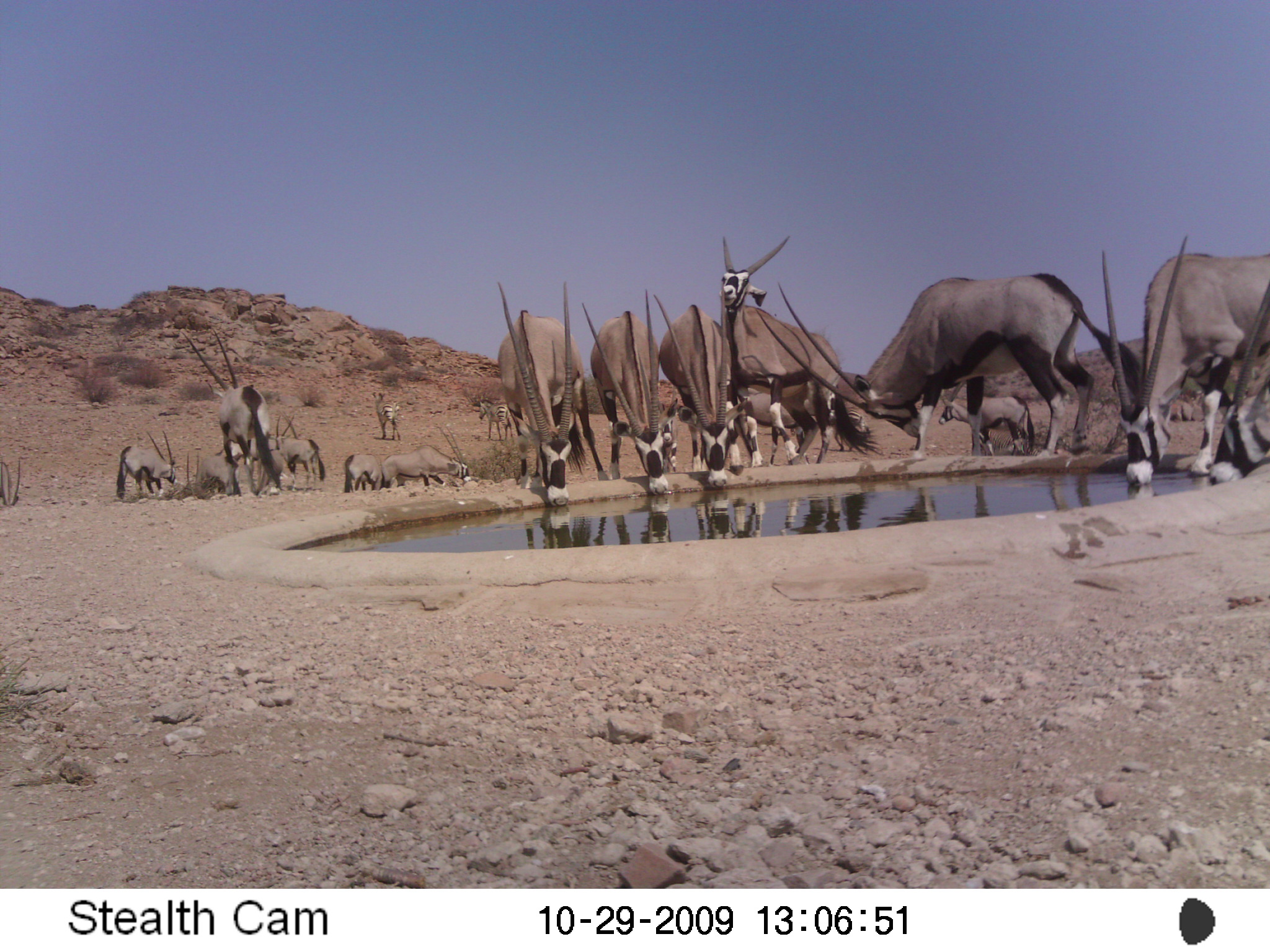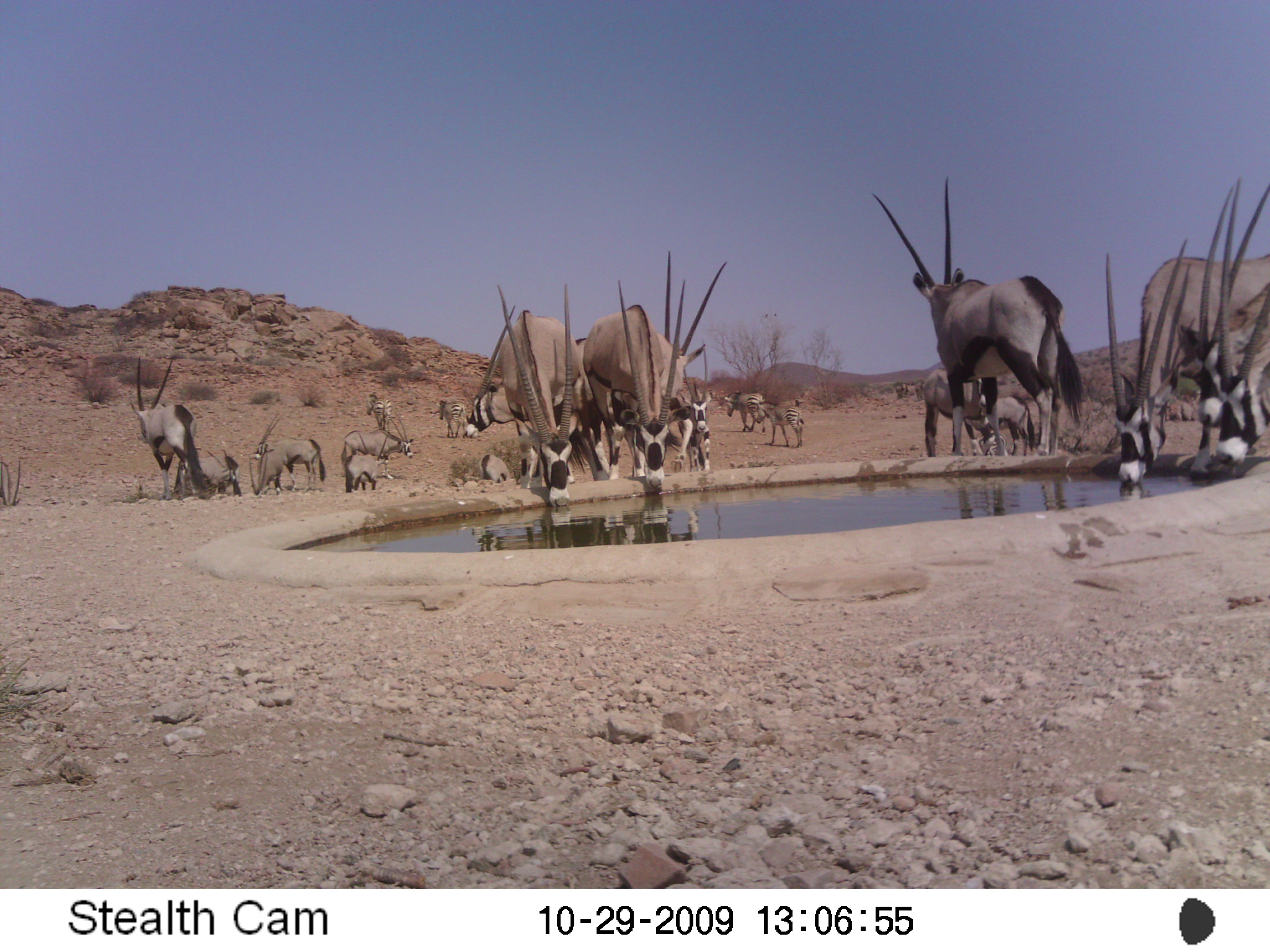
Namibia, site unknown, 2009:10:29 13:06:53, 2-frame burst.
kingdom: Animalia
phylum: Chordata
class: Mammalia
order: Artiodactyla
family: Bovidae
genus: Oryx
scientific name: Oryx gazella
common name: gemsbok